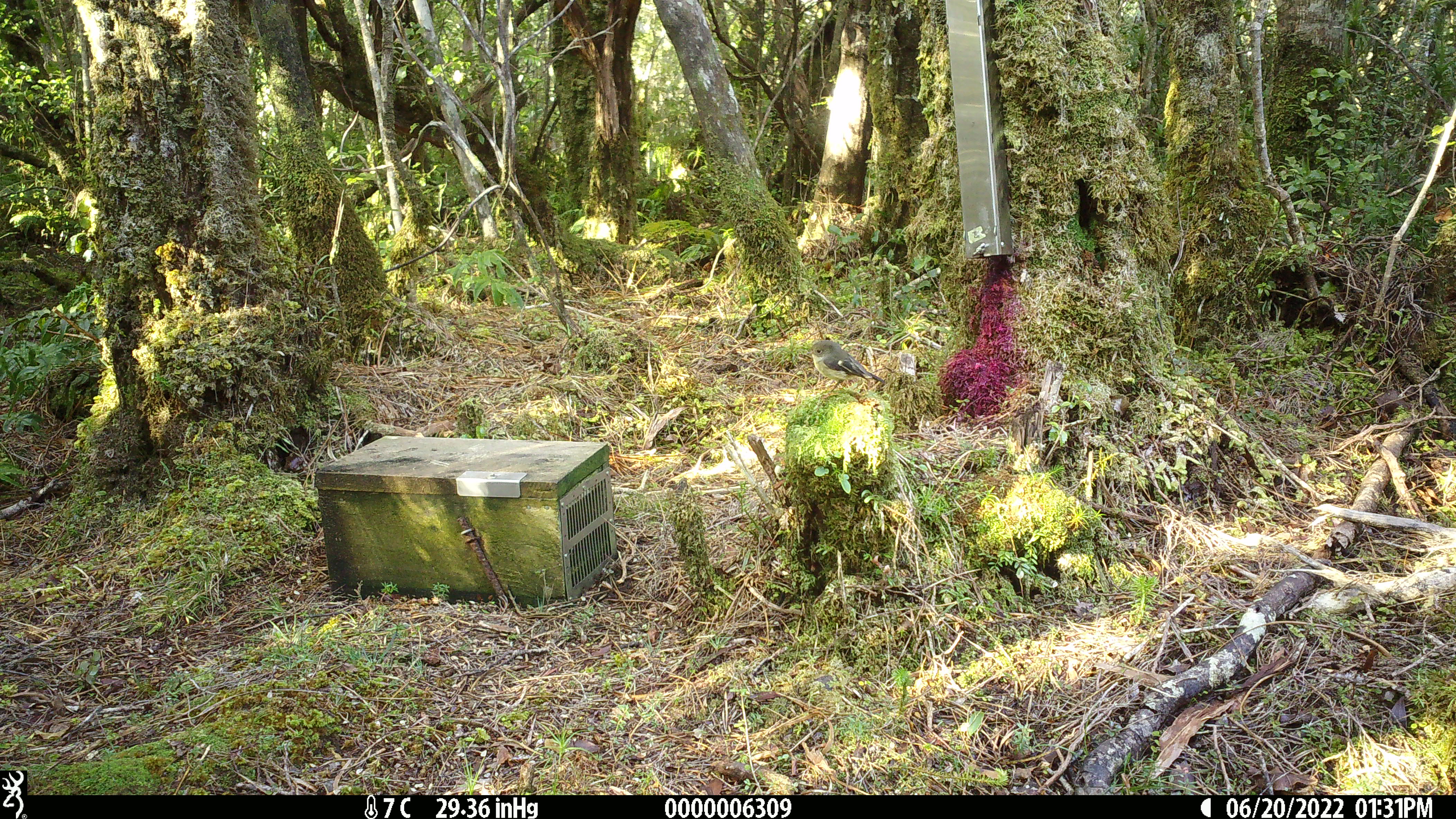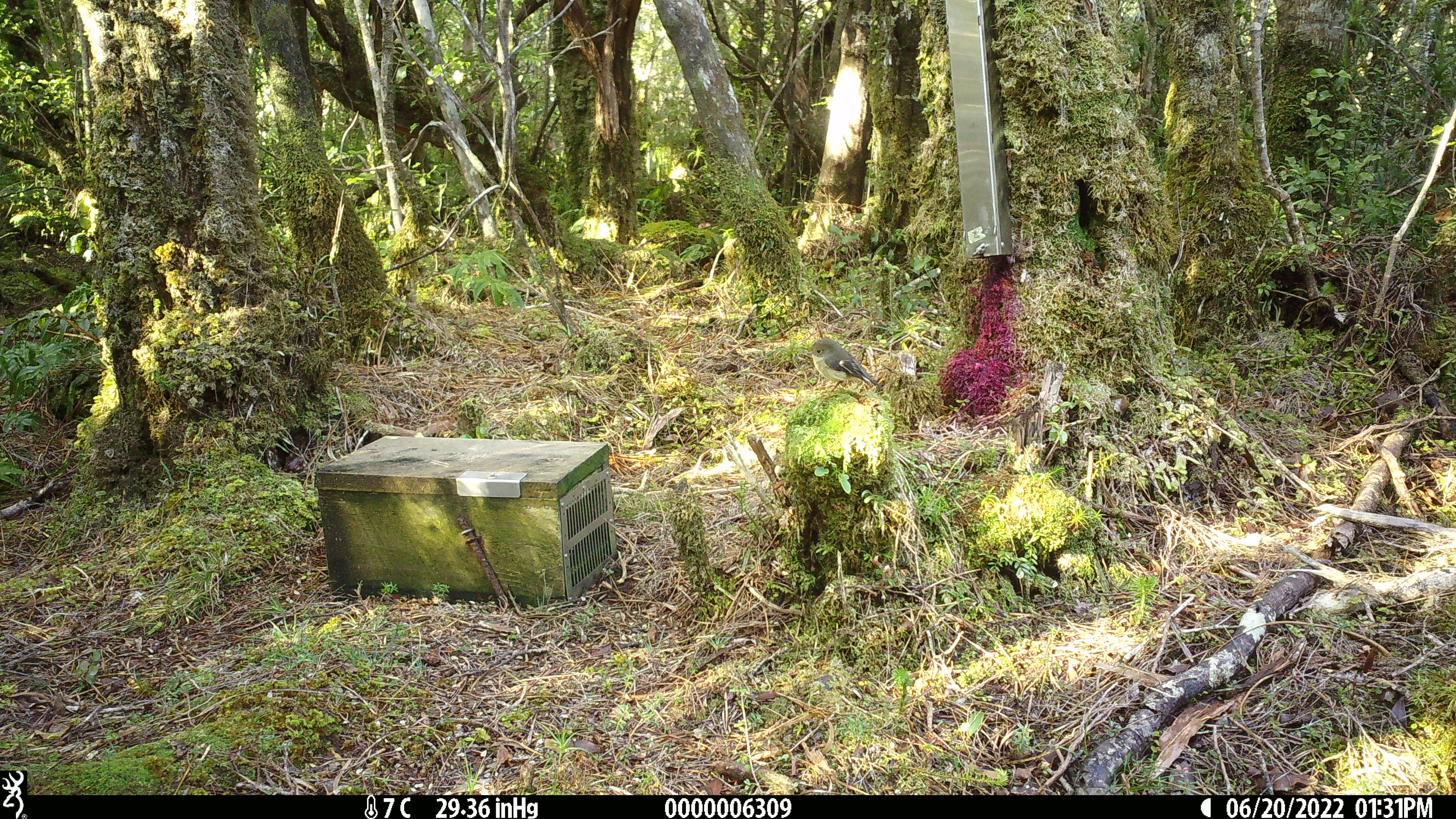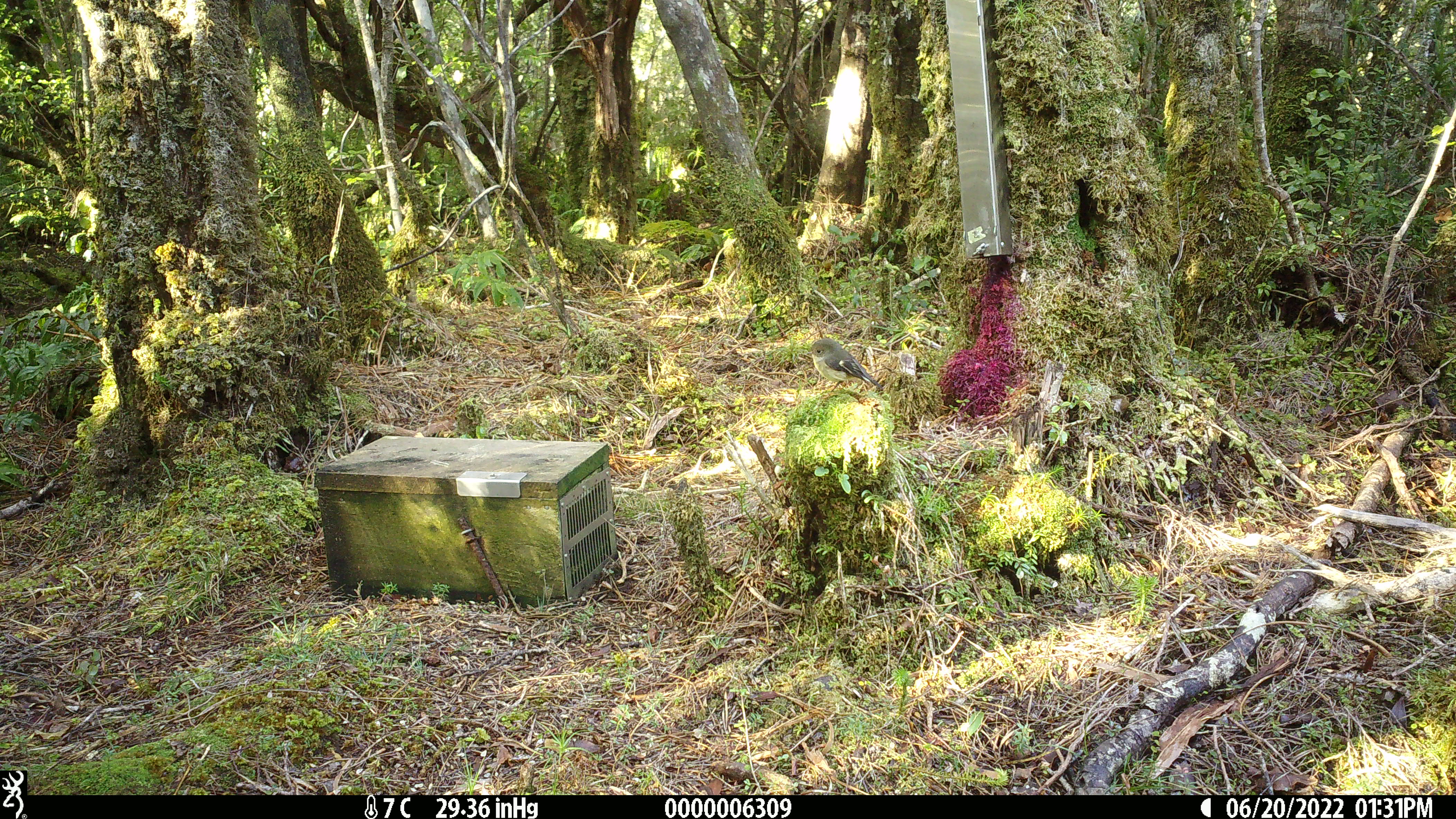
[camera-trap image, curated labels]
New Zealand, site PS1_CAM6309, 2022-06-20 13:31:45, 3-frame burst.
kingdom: Animalia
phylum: Chordata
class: Aves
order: Passeriformes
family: Petroicidae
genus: Petroica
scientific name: Petroica macrocephala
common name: tomtit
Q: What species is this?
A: Tomtit (Petroica macrocephala).